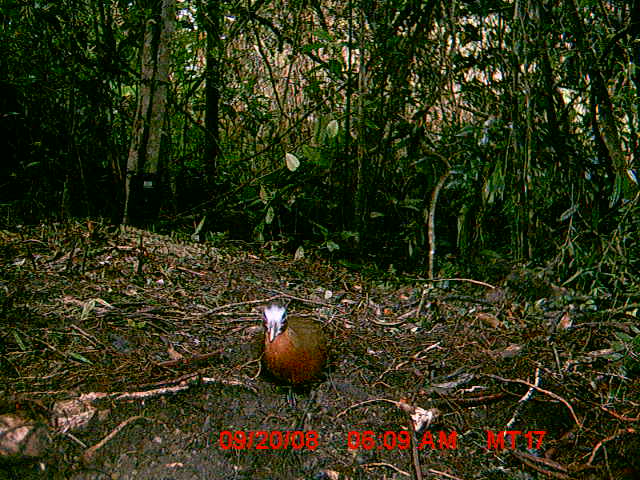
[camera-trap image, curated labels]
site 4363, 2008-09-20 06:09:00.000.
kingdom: Animalia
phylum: Chordata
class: Aves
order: Gruiformes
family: Sarothruridae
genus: Mentocrex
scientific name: Mentocrex kioloides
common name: madagascar wood rail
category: canirallus kioloides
Canirallus kioloides (madagascar wood rail) (Mentocrex kioloides), count 1.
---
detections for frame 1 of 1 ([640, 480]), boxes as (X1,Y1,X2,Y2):
canirallus kioloides: (260,301,327,407)